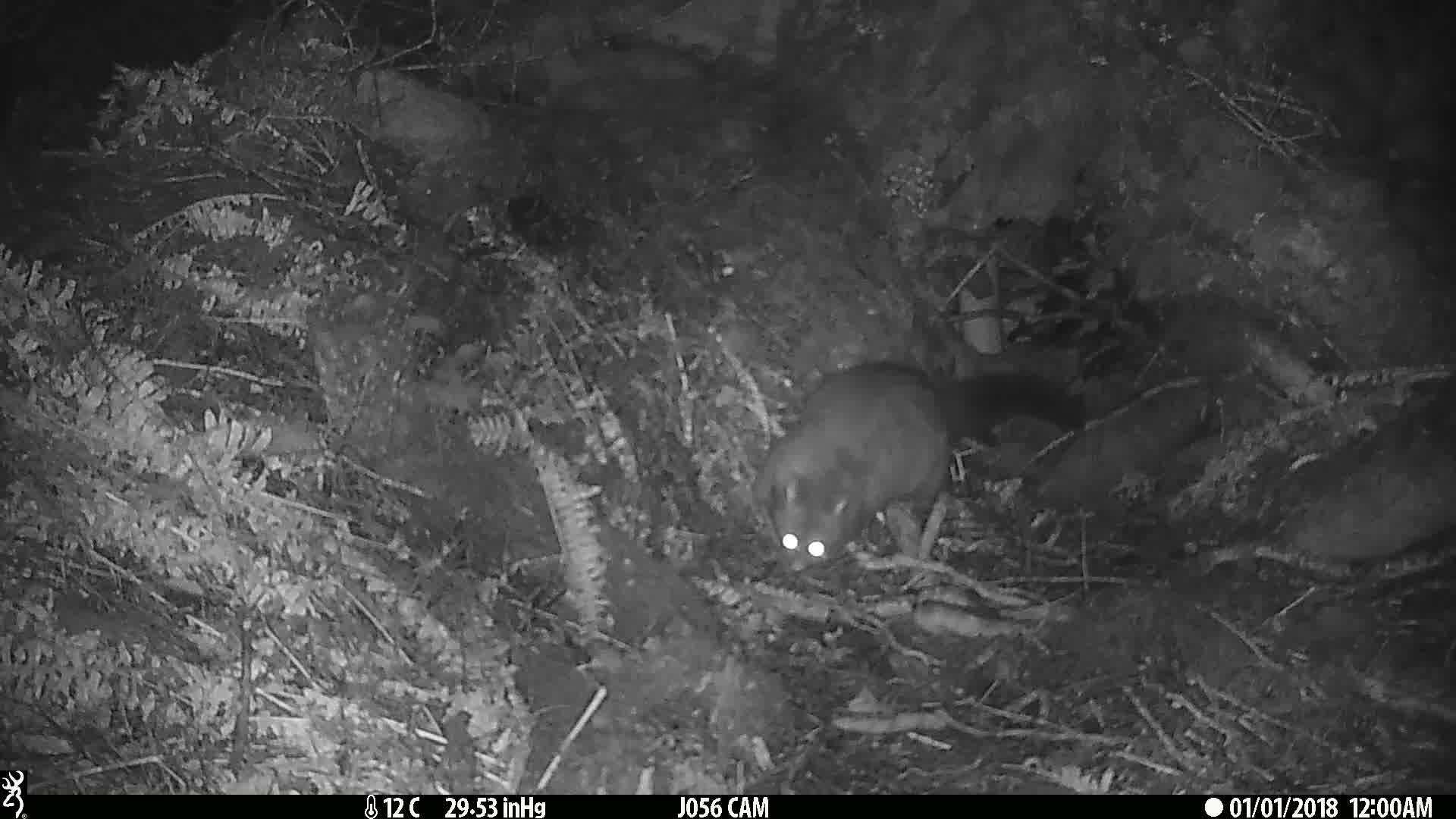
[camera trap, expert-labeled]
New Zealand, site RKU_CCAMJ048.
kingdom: Animalia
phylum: Chordata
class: Mammalia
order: Diprotodontia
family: Phalangeridae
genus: Trichosurus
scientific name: Trichosurus vulpecula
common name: common brushtail possum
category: possum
Possum (common brushtail possum) (Trichosurus vulpecula).